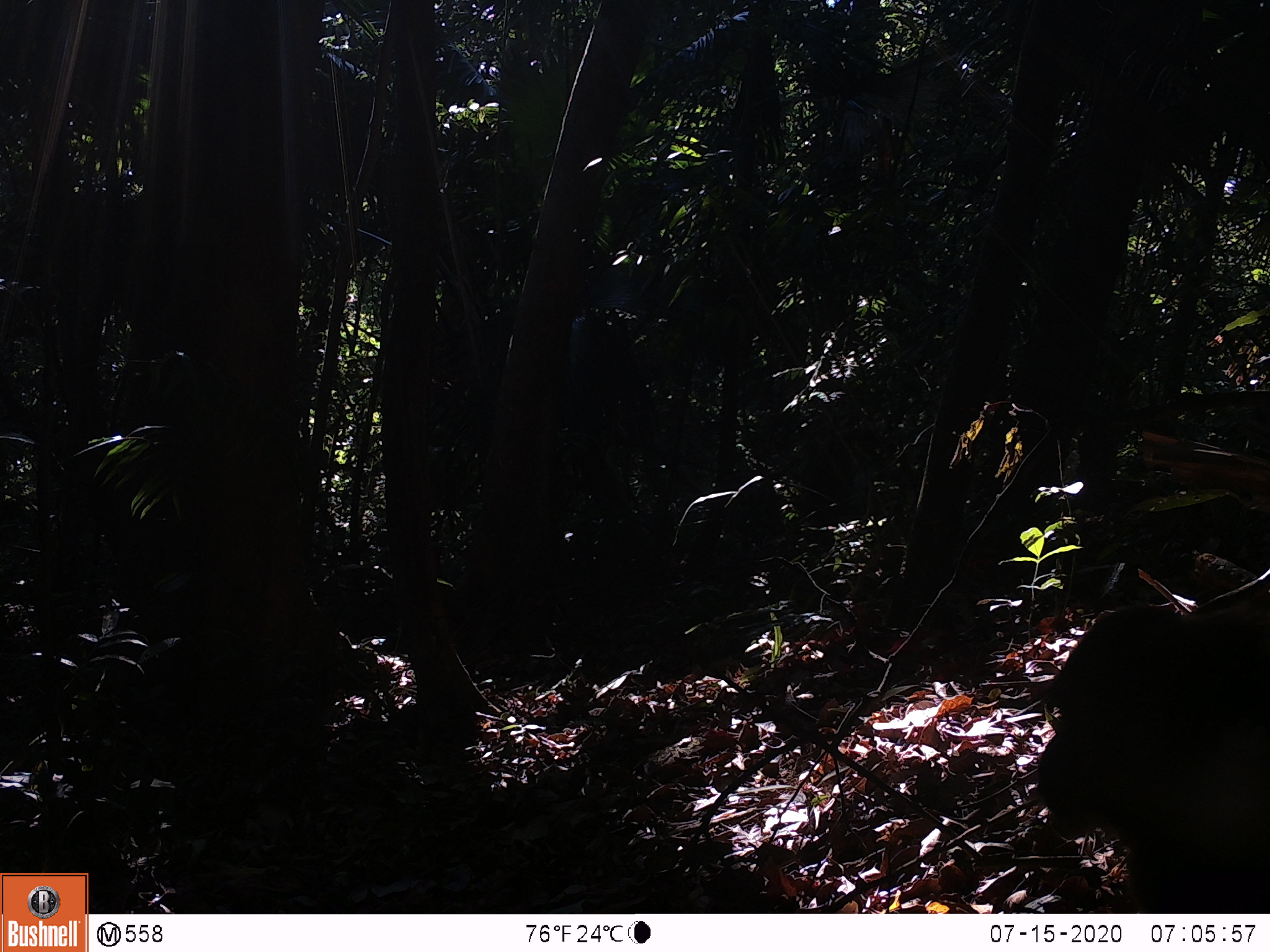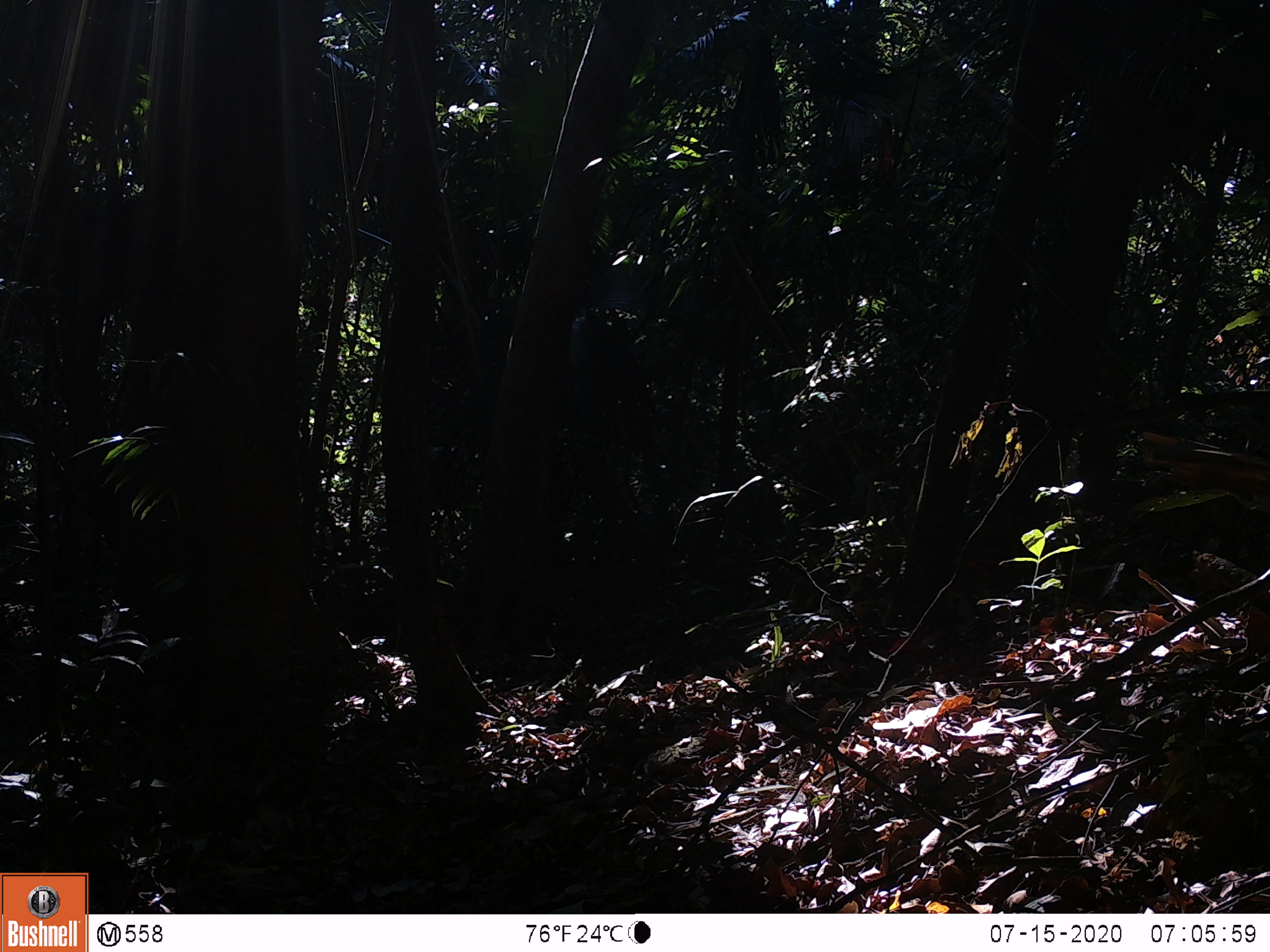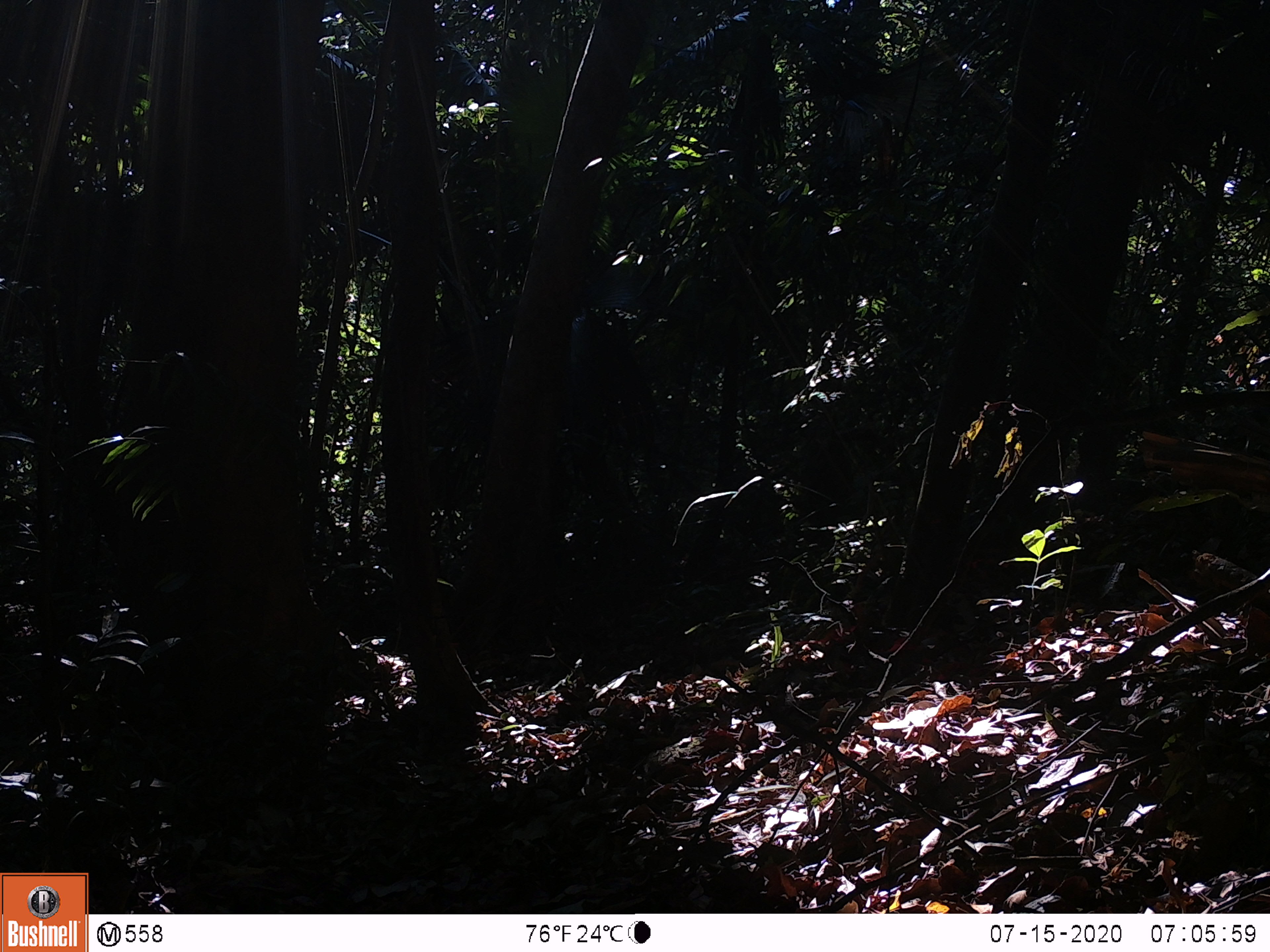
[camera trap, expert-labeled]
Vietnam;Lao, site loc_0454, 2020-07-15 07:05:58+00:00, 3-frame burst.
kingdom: Animalia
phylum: Chordata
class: Mammalia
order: Primates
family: Cercopithecidae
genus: Macaca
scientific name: Macaca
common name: macaque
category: unidentified macaque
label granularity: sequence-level